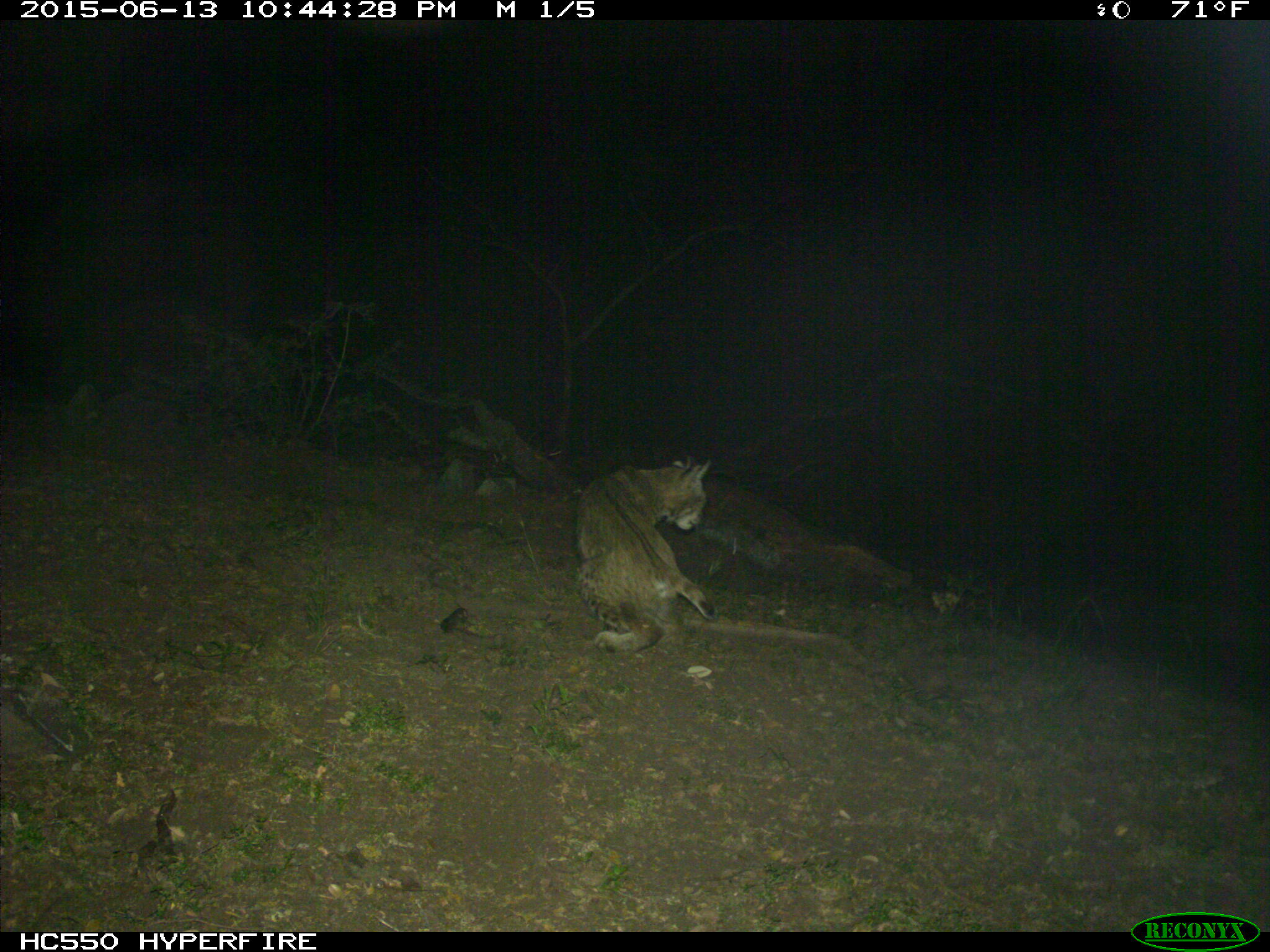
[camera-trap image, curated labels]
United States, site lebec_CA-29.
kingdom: Animalia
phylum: Chordata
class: Mammalia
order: Carnivora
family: Felidae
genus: Lynx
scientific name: Lynx rufus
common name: bobcat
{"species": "Lynx rufus (bobcat)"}